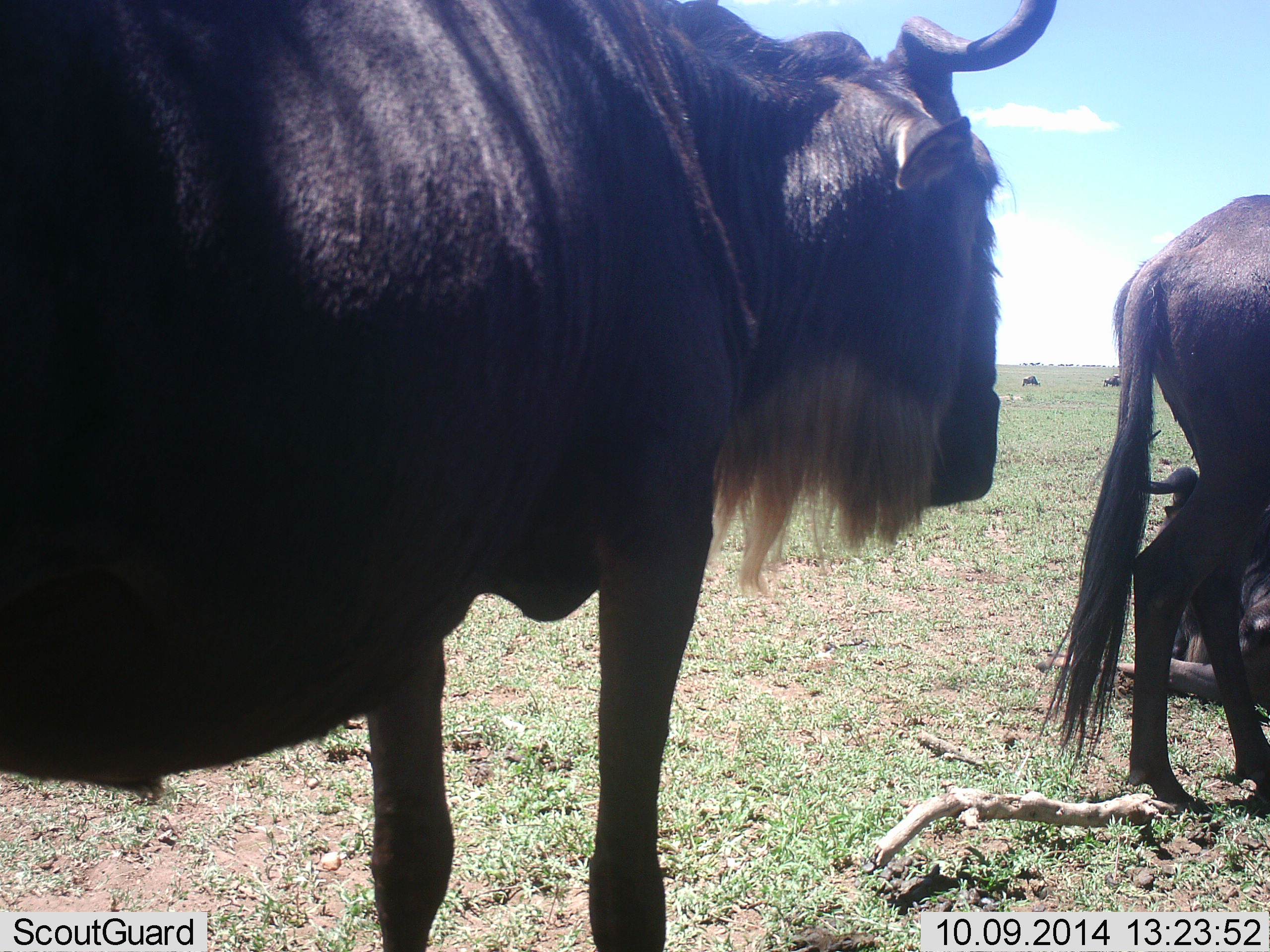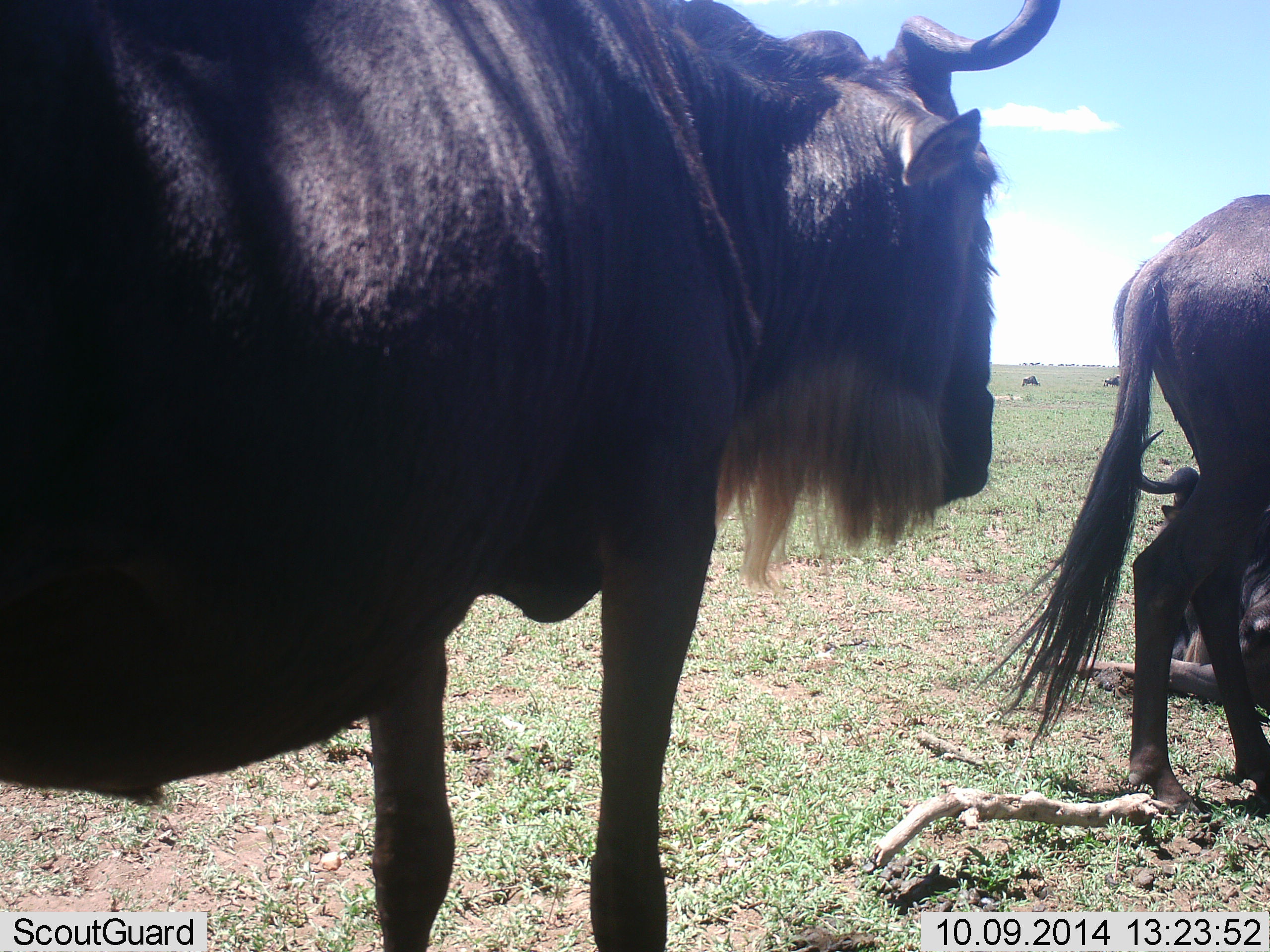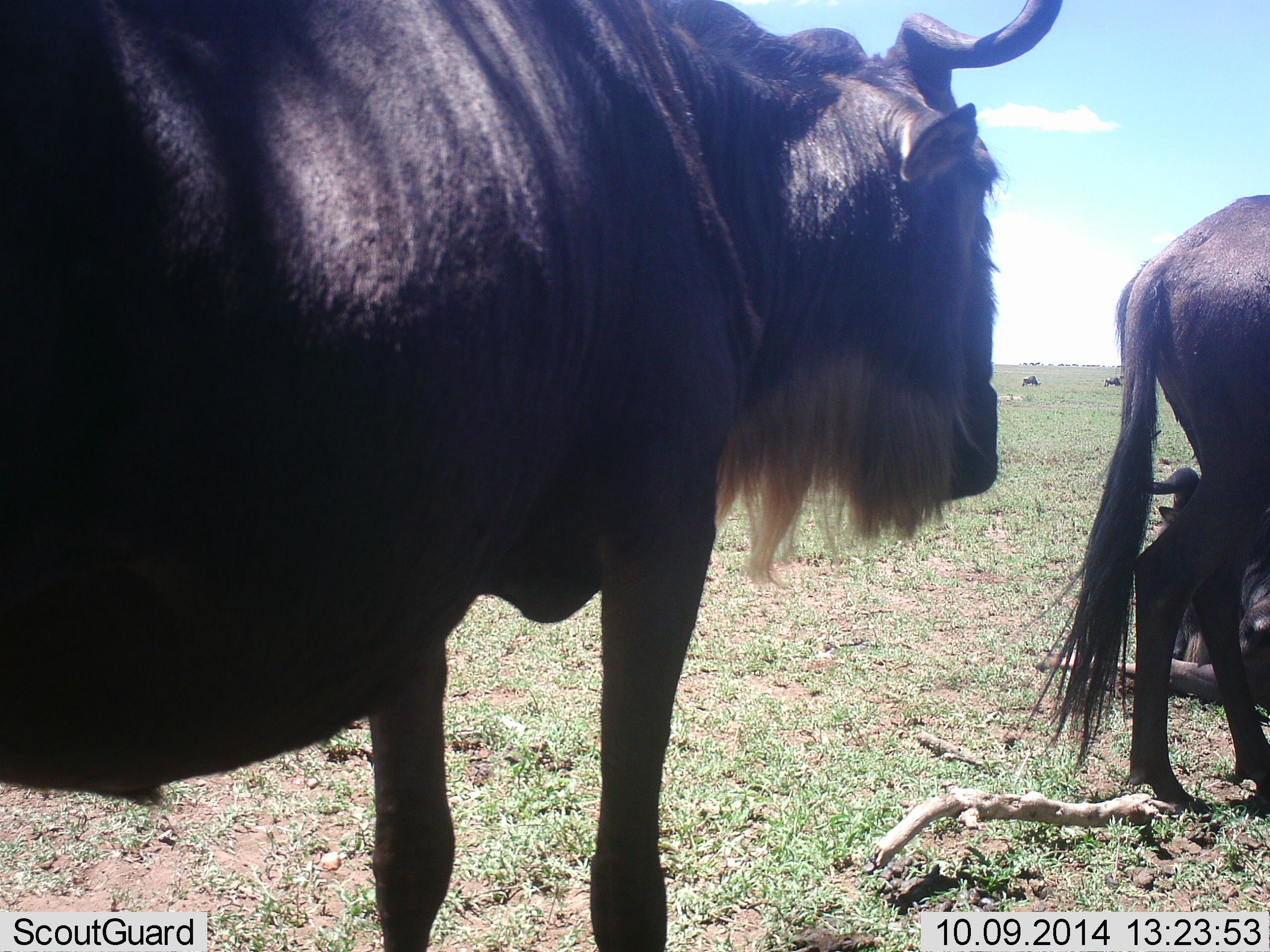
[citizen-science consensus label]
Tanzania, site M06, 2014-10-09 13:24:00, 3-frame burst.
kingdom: Animalia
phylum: Chordata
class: Mammalia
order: Artiodactyla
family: Bovidae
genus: Connochaetes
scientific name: Connochaetes taurinus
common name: blue wildebeest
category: wildebeest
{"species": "wildebeest (blue wildebeest) (Connochaetes taurinus)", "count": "3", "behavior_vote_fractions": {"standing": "60%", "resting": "60%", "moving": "50%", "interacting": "0%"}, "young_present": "10%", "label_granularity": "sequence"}